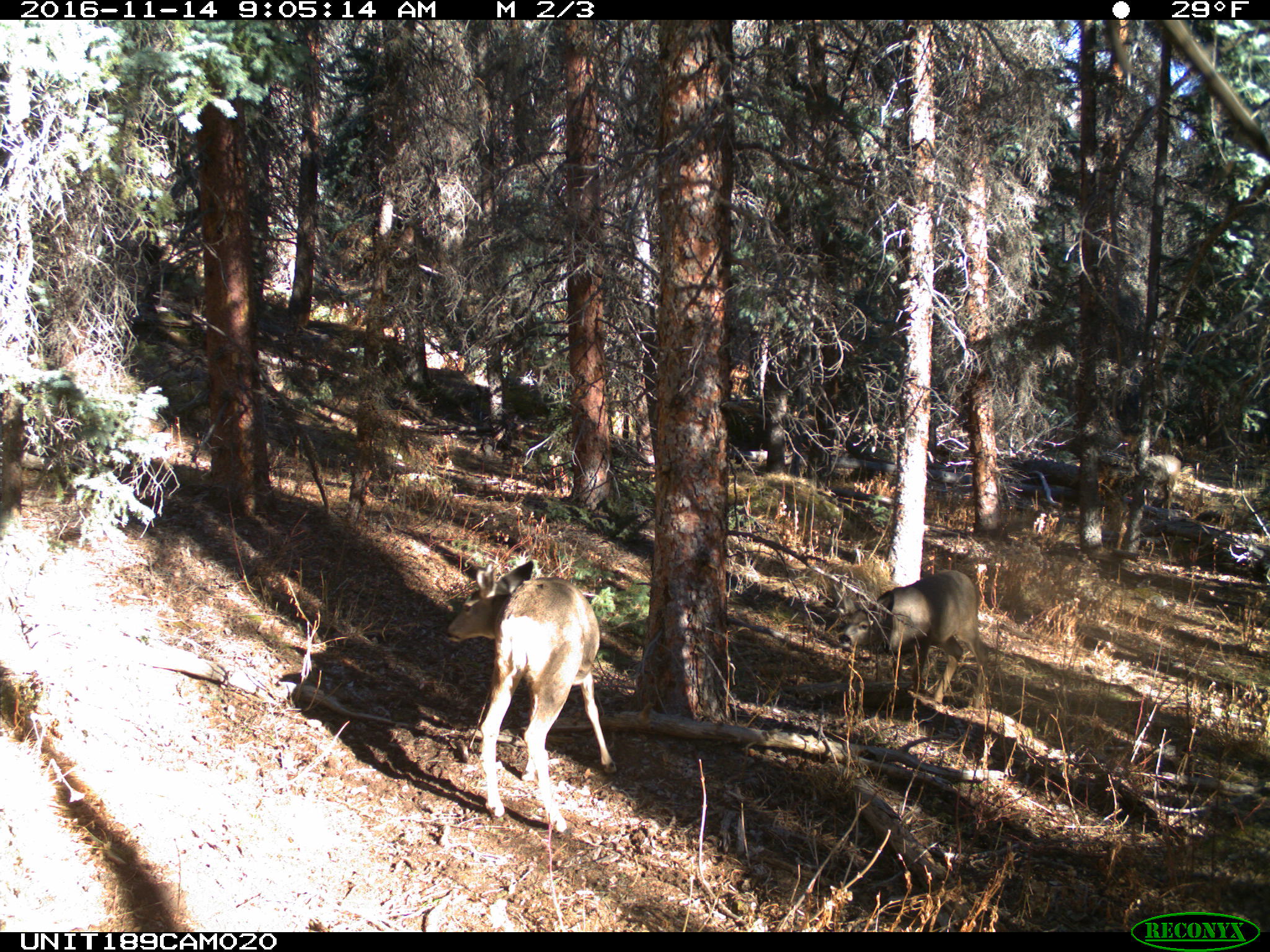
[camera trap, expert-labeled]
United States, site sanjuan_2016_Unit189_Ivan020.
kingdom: Animalia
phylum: Chordata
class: Mammalia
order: Artiodactyla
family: Cervidae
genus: Odocoileus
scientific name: Odocoileus hemionus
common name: mule deer